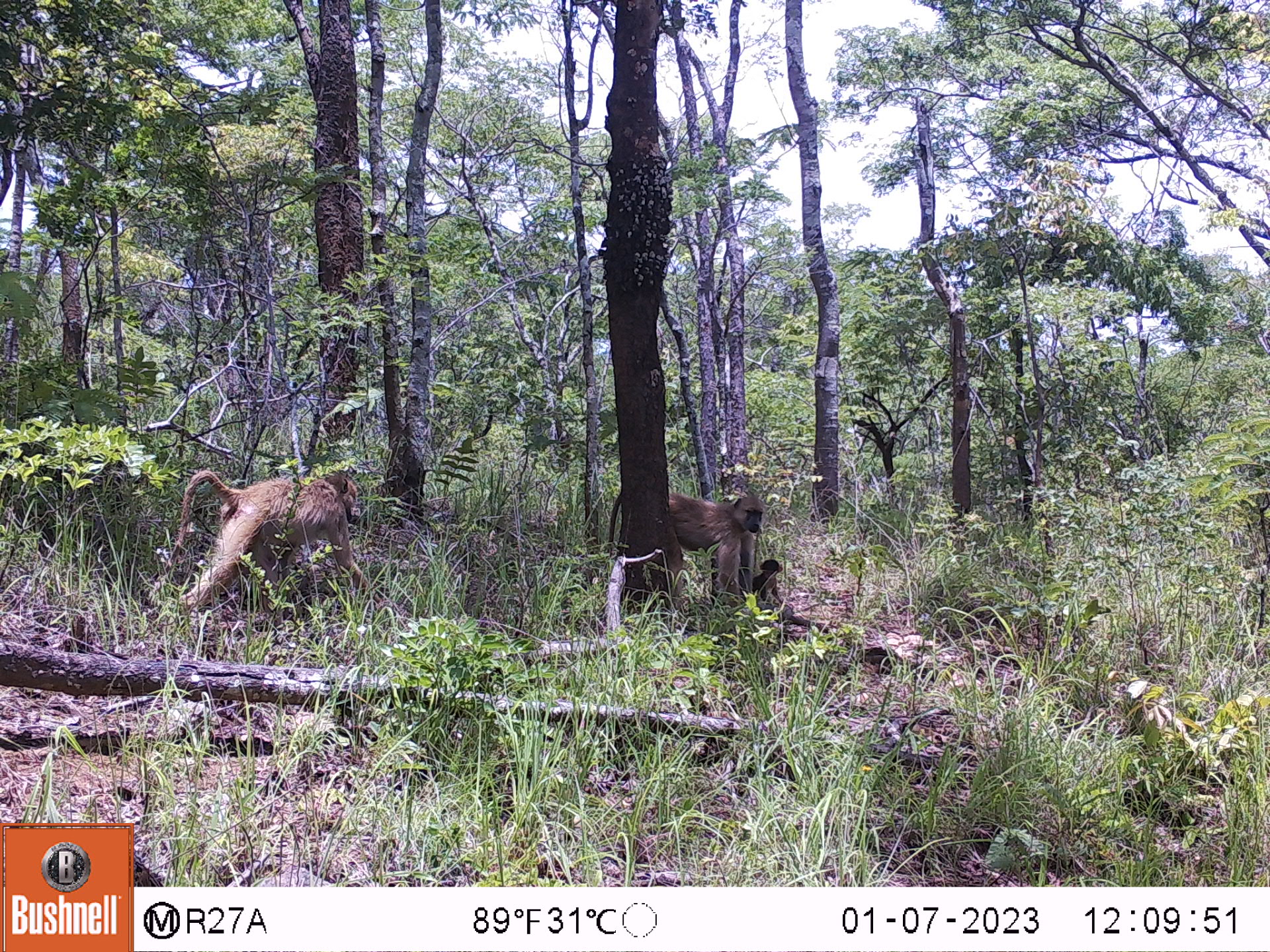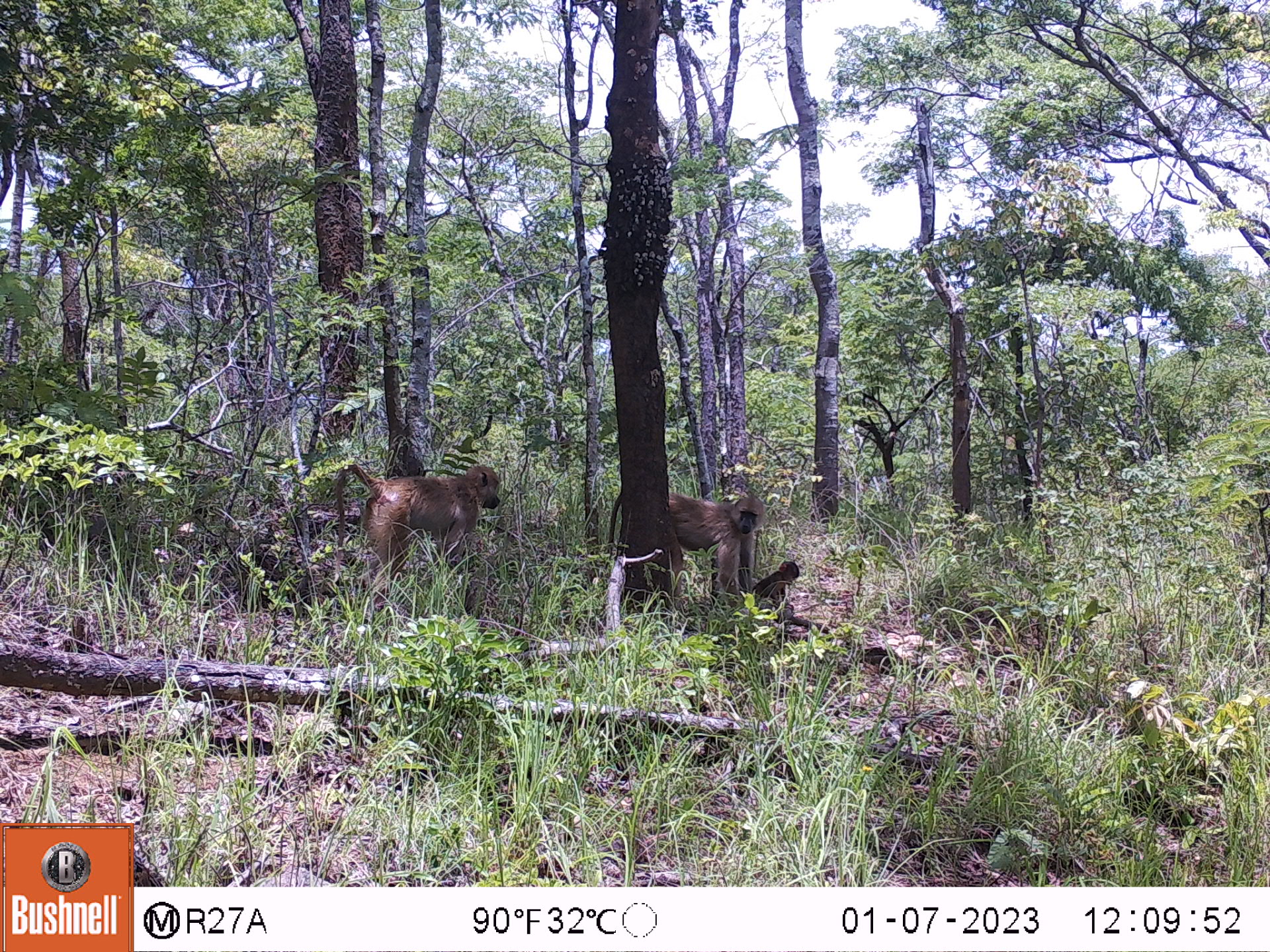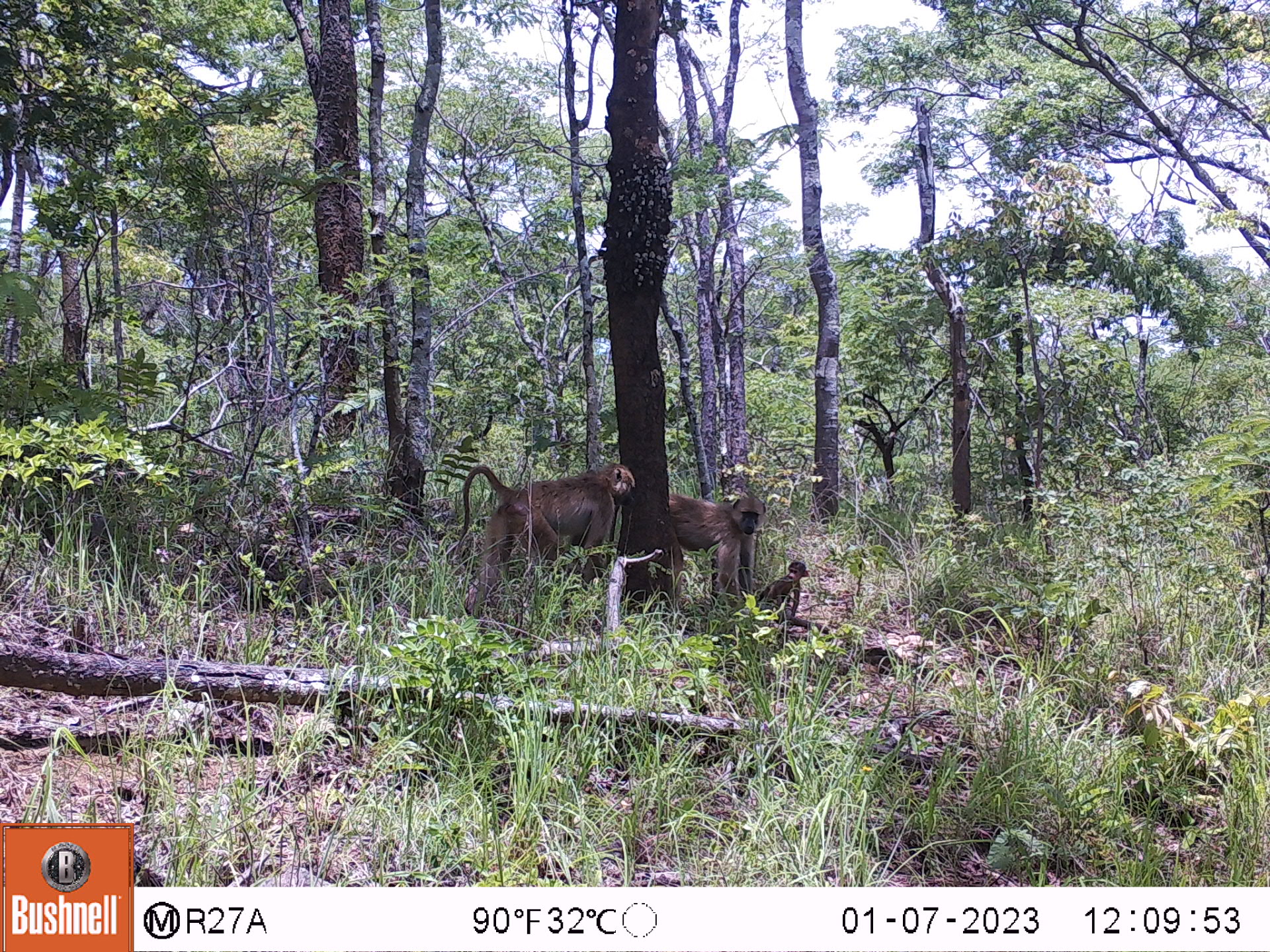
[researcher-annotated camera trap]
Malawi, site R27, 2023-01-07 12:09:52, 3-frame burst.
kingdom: Animalia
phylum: Chordata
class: Mammalia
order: Primates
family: Cercopithecidae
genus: Papio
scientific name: Papio cynocephalus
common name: yellow baboon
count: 3